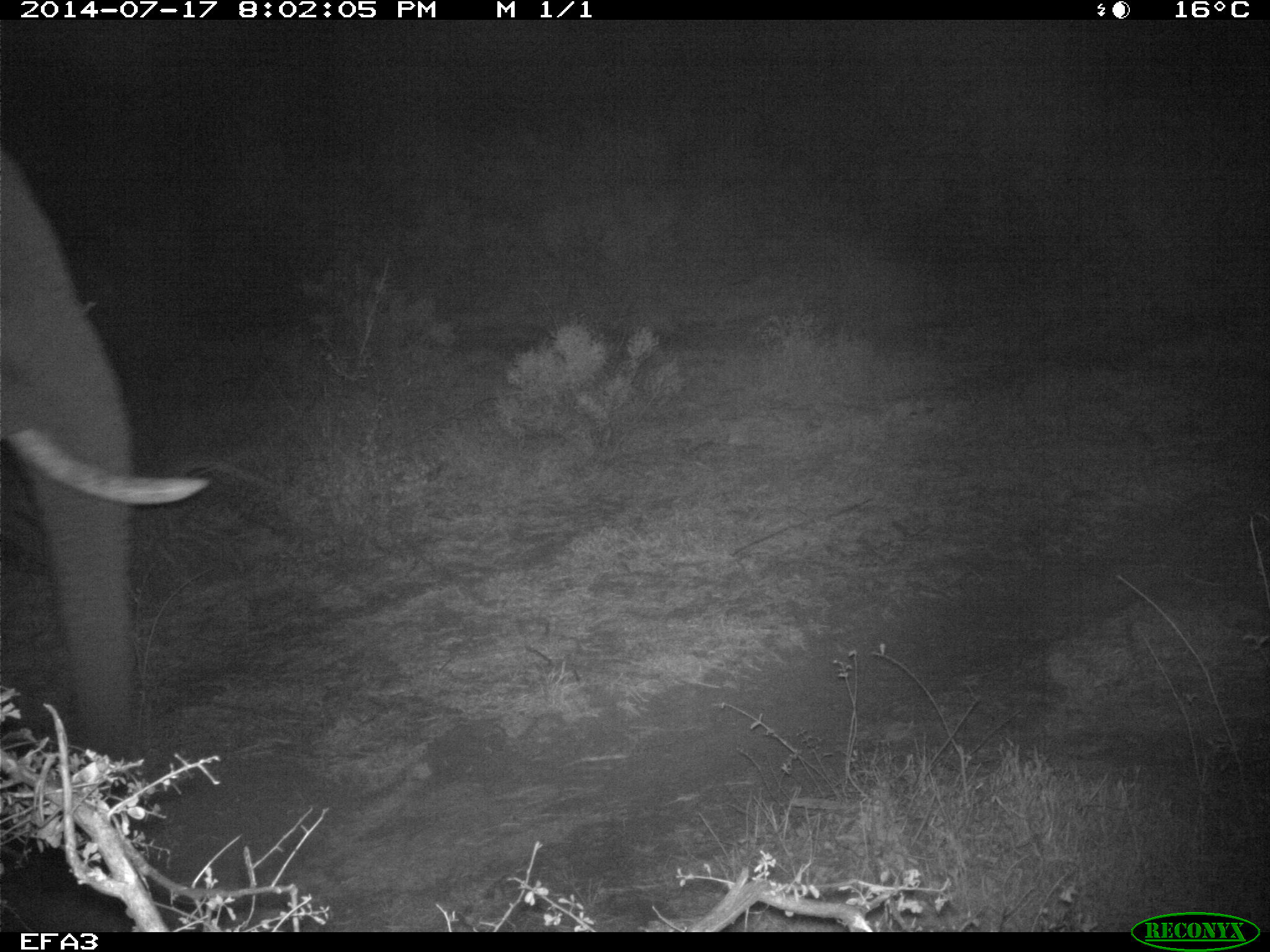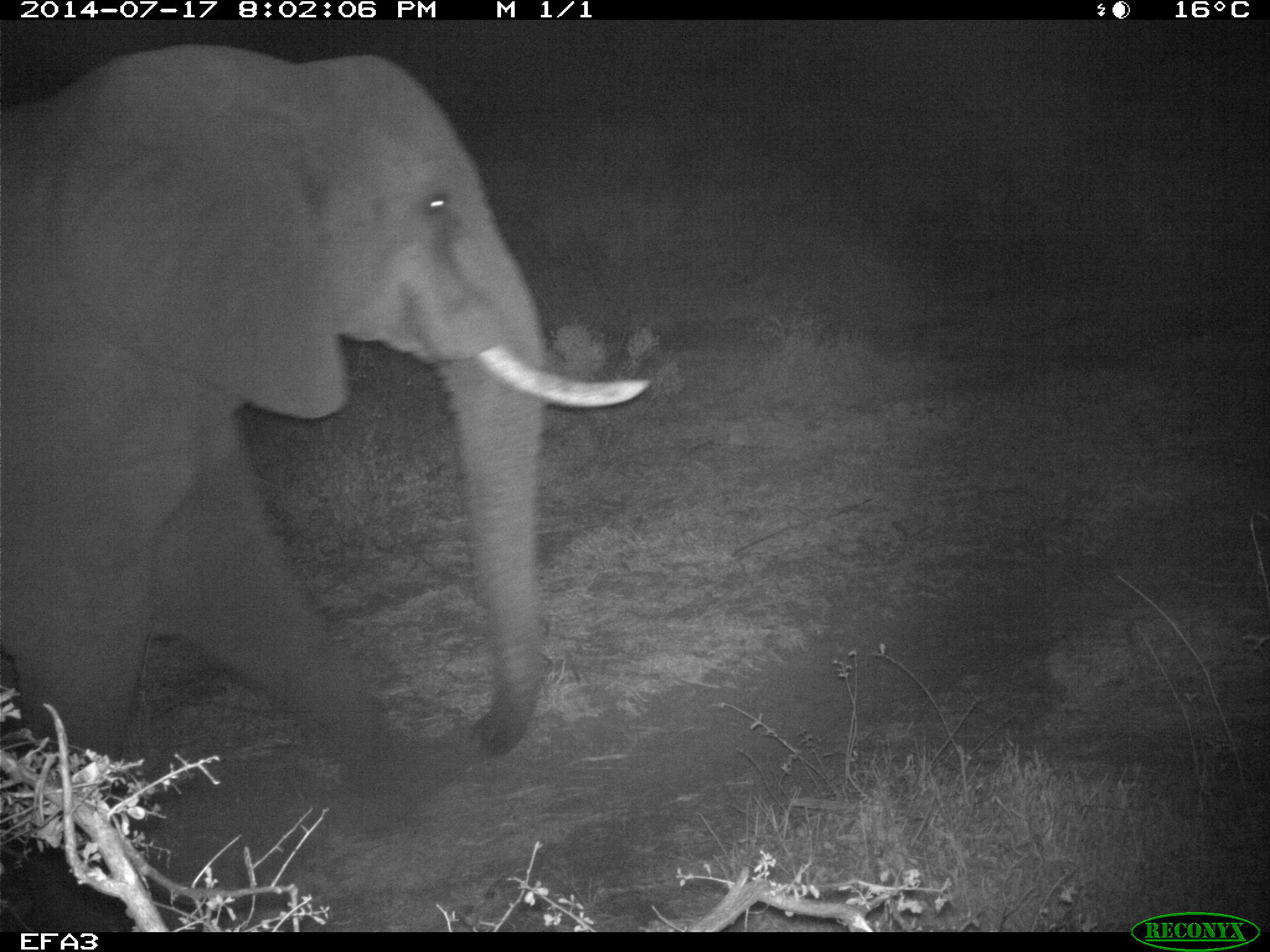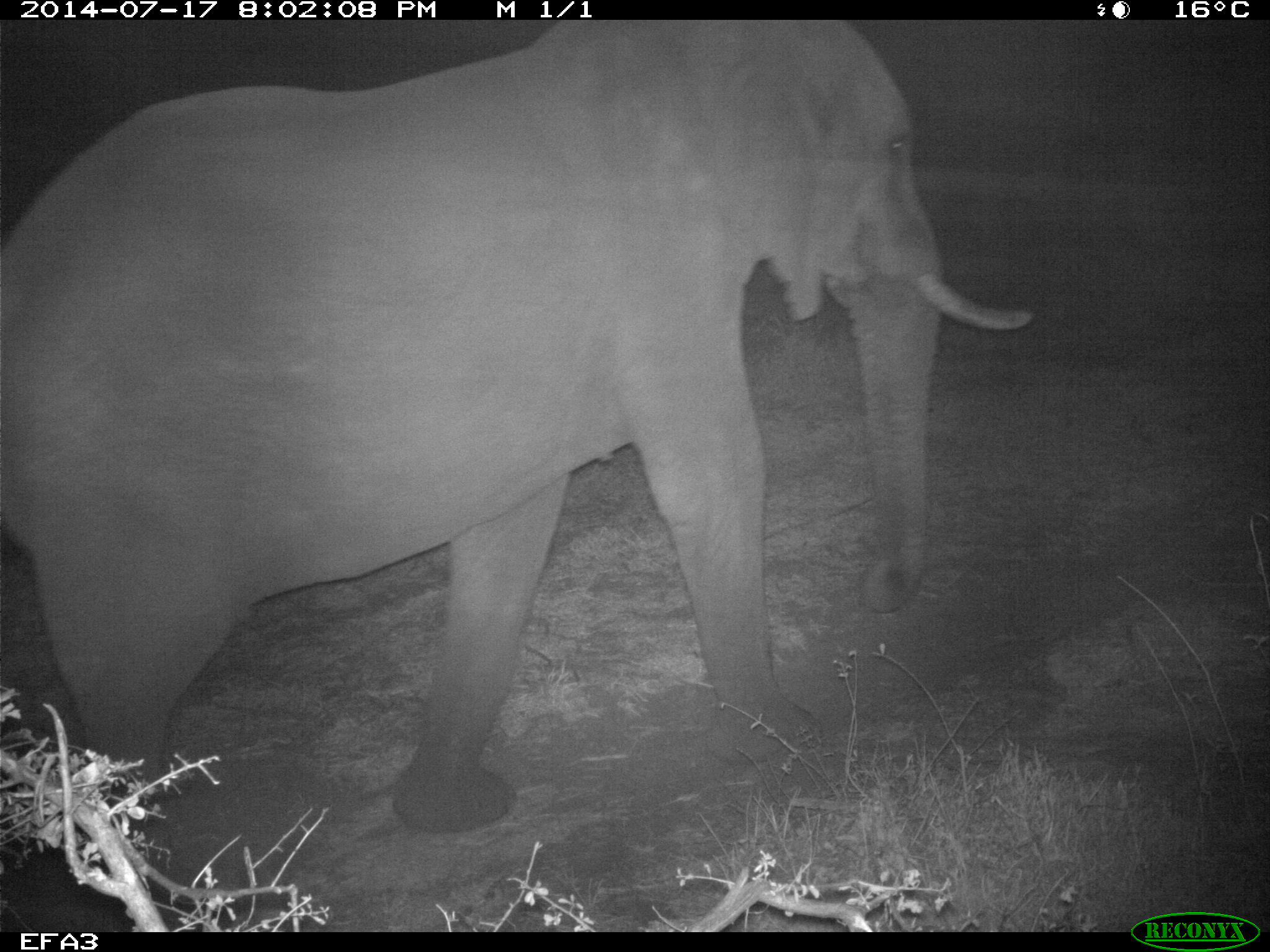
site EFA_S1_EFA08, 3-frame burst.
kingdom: Animalia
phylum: Chordata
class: Mammalia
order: Proboscidea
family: Elephantidae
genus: Loxodonta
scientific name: Loxodonta africana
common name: african bush elephant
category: elephant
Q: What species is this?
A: Elephant (african bush elephant) (Loxodonta africana).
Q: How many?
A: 1.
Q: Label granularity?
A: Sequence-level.